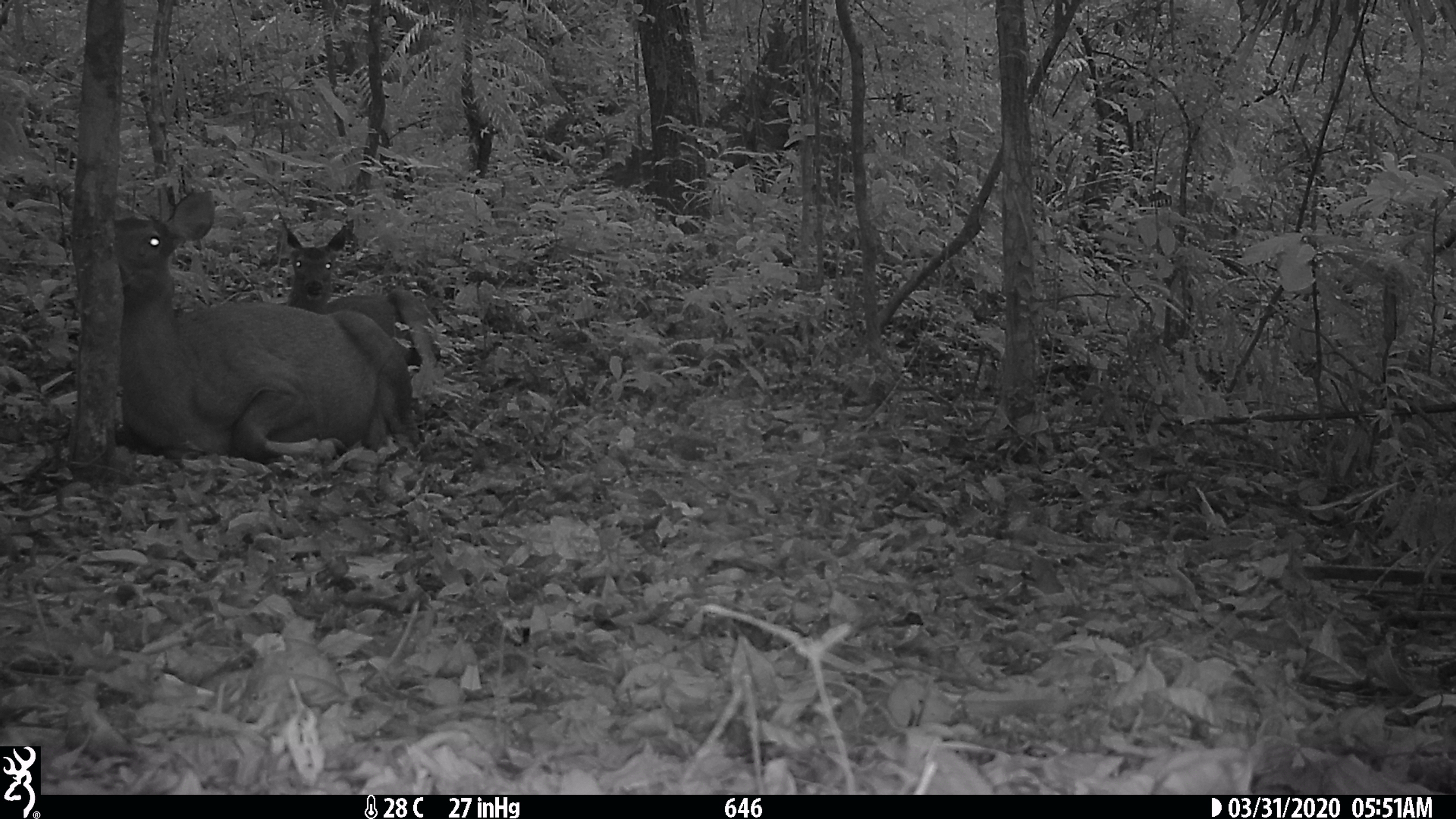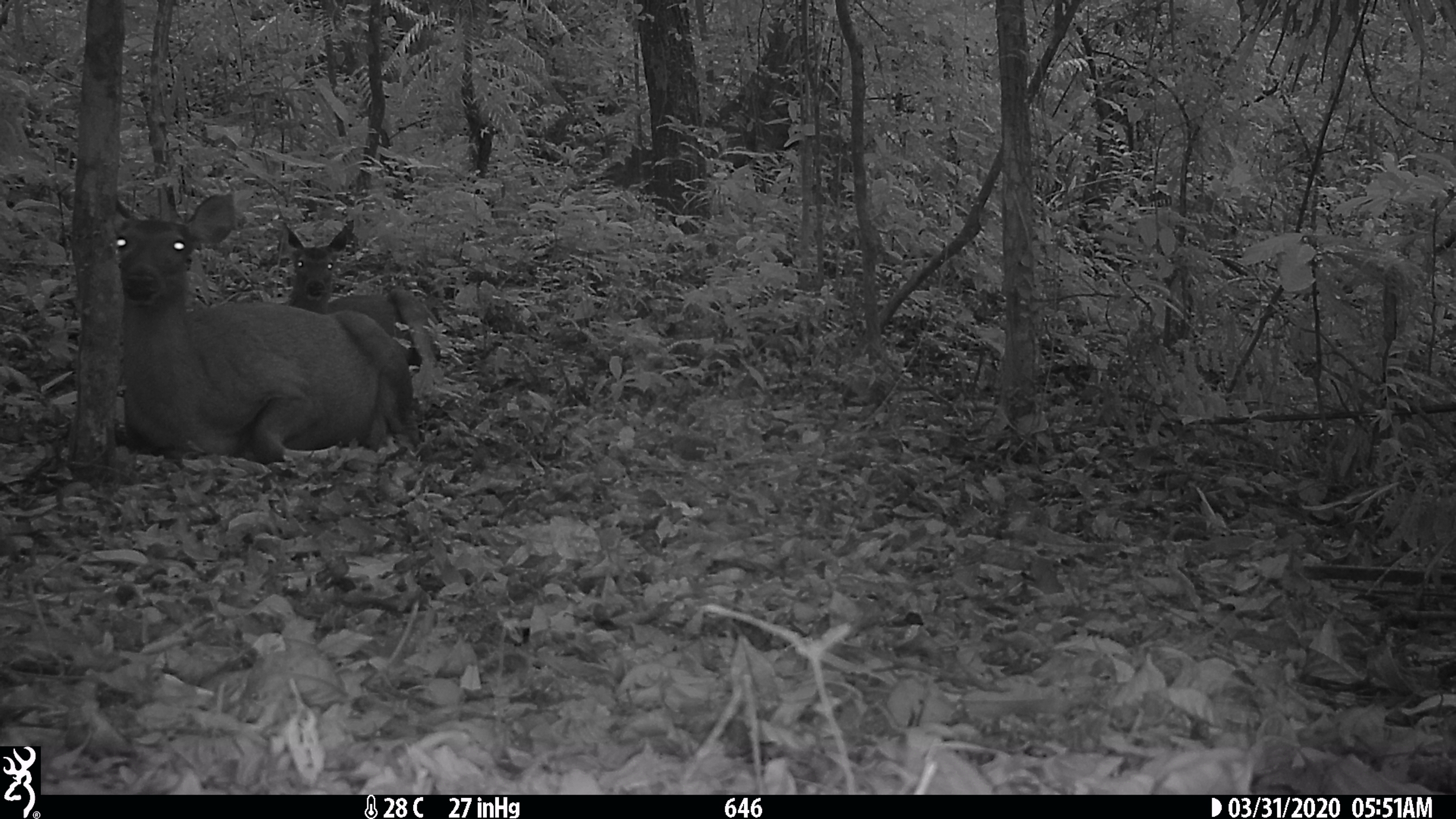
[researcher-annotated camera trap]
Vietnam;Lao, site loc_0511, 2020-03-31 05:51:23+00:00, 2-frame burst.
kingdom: Animalia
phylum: Chordata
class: Mammalia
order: Artiodactyla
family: Cervidae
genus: Rusa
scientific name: Rusa unicolor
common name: sambar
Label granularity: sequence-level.